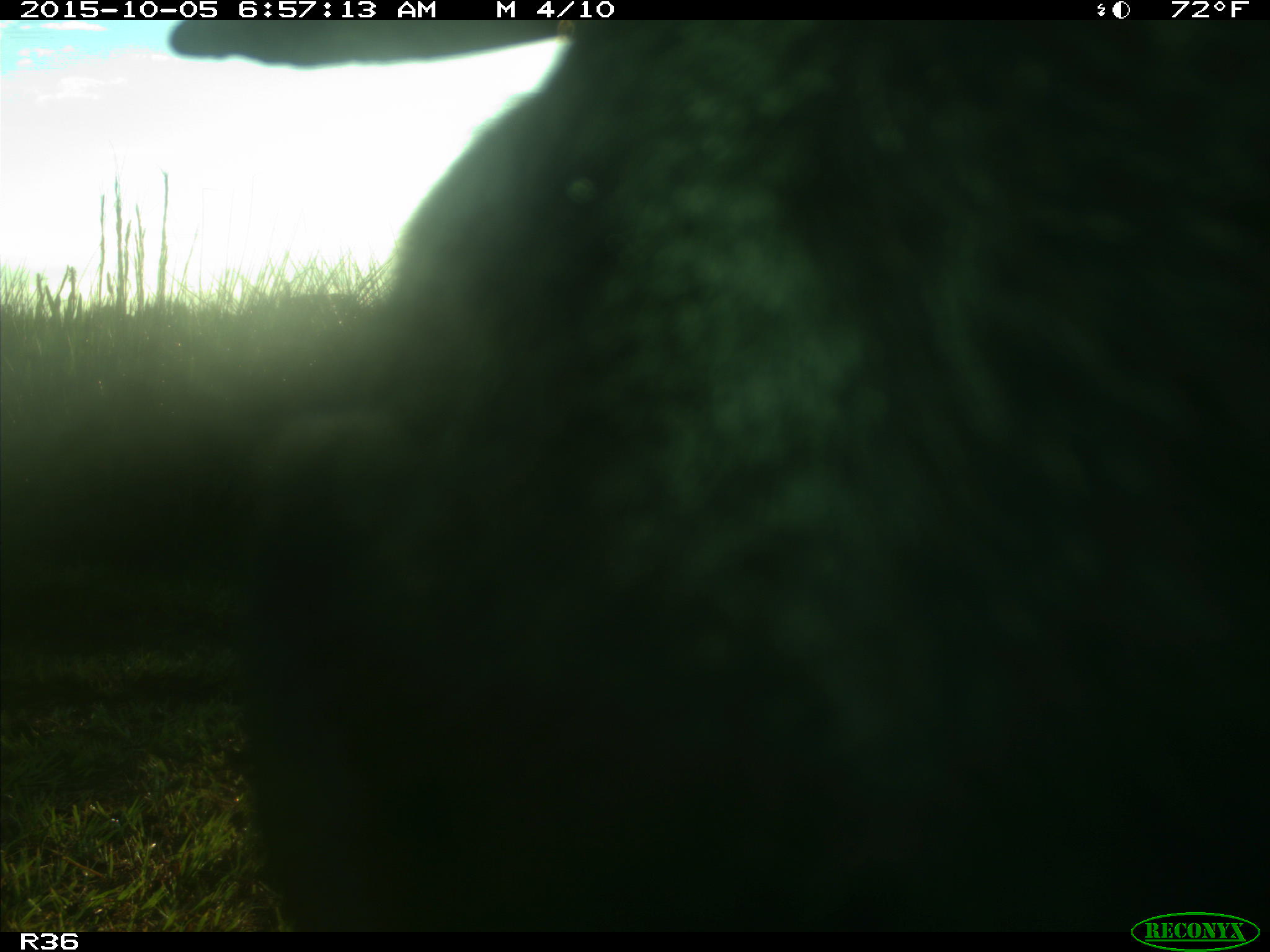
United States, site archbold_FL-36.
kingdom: Animalia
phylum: Chordata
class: Mammalia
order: Artiodactyla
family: Bovidae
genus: Bos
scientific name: Bos taurus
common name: domestic cow